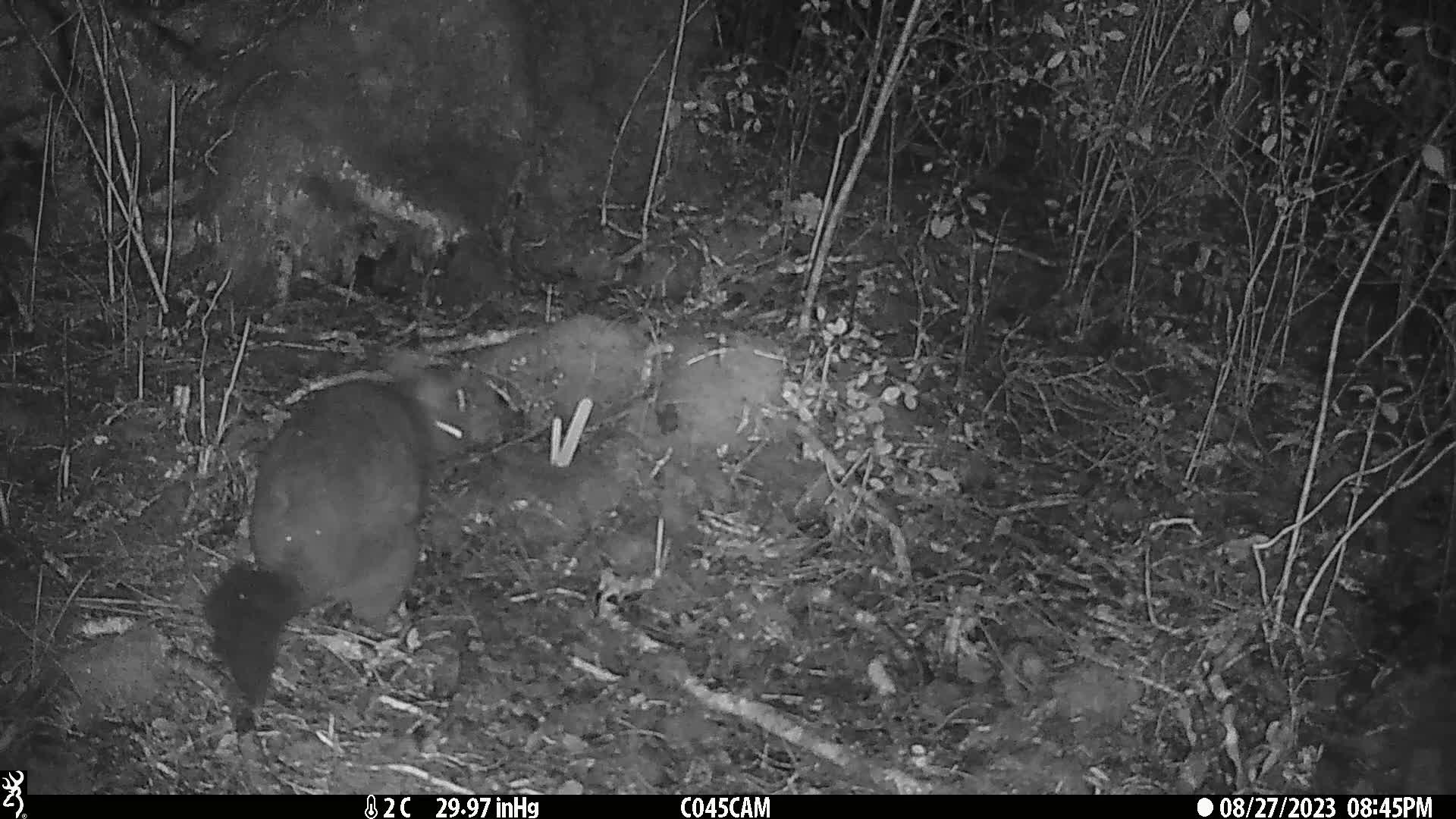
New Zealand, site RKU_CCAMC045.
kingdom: Animalia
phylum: Chordata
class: Mammalia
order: Diprotodontia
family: Phalangeridae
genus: Trichosurus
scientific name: Trichosurus vulpecula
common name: common brushtail possum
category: possum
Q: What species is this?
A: Possum (common brushtail possum) (Trichosurus vulpecula).